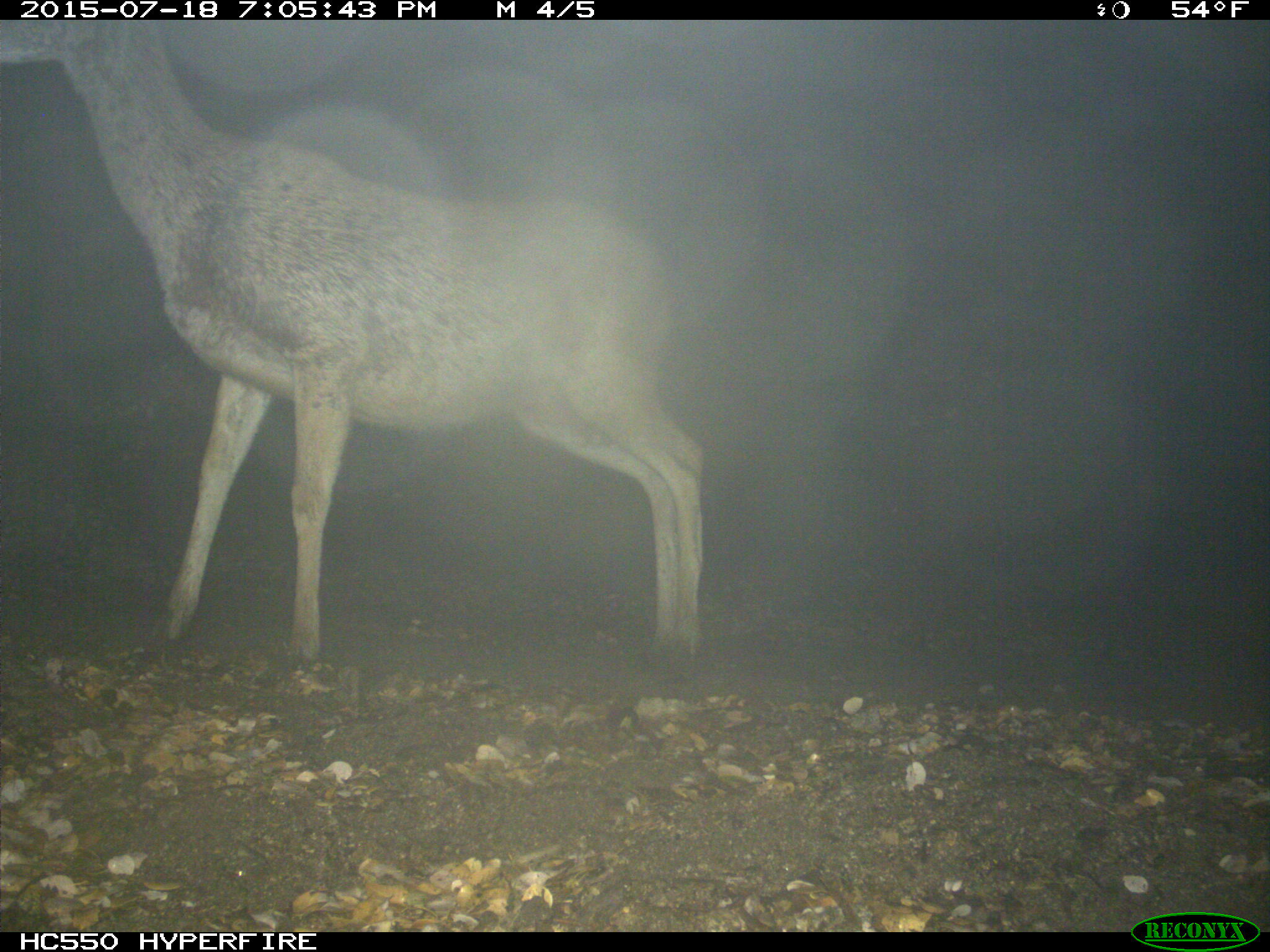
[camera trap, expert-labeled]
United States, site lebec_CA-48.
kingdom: Animalia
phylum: Chordata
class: Mammalia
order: Artiodactyla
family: Cervidae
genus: Odocoileus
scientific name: Odocoileus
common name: deer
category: unidentified deer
Unidentified deer (deer) (Odocoileus).